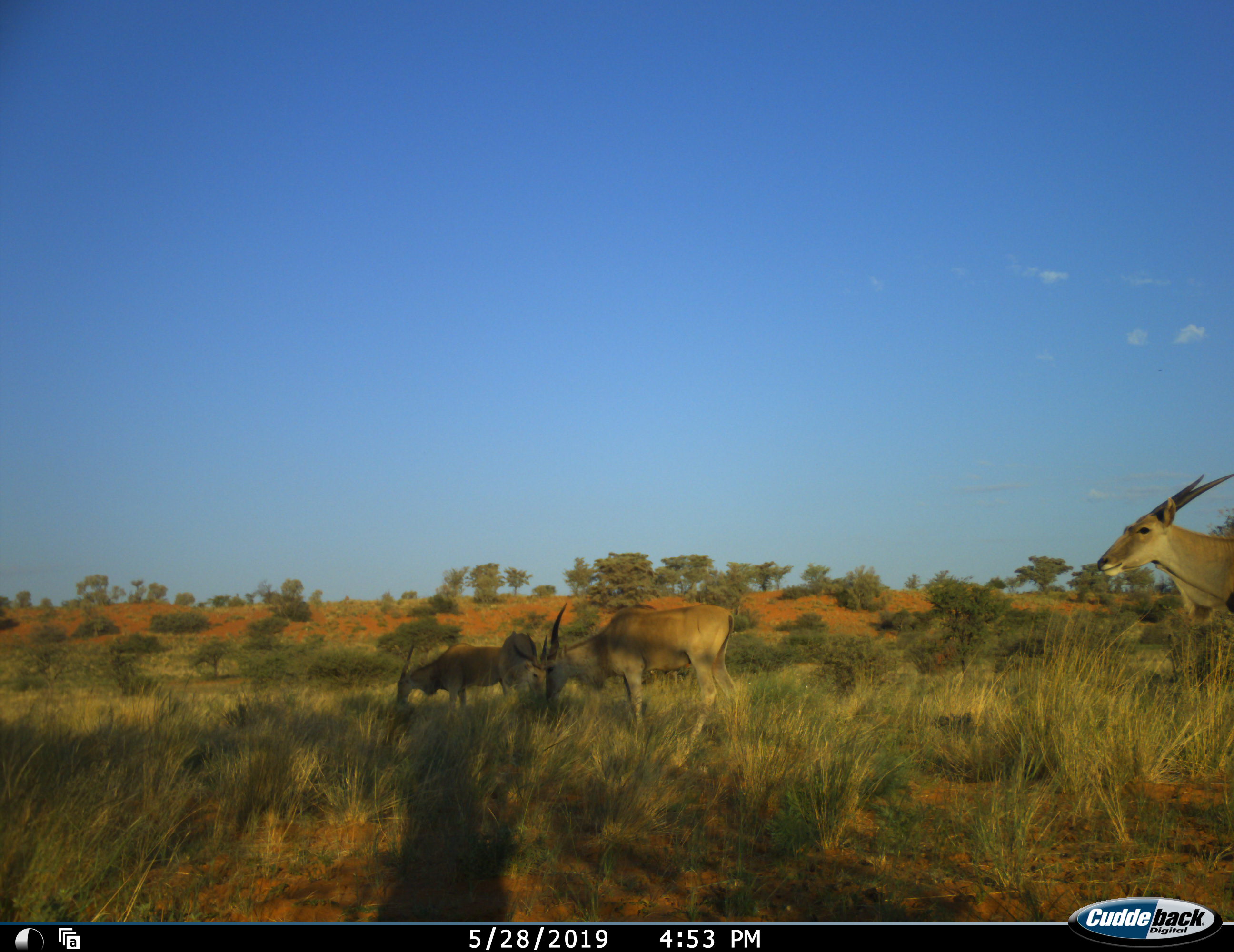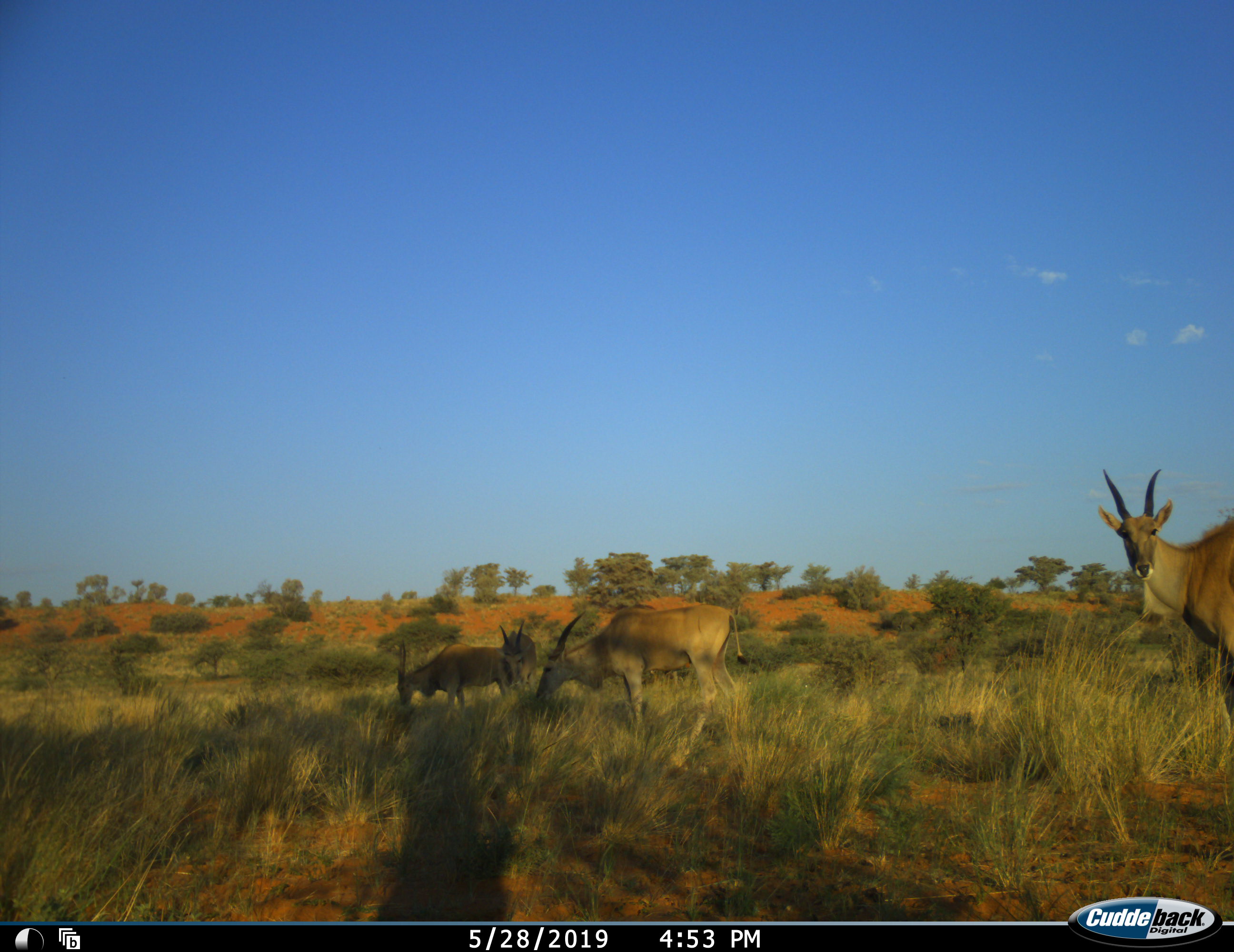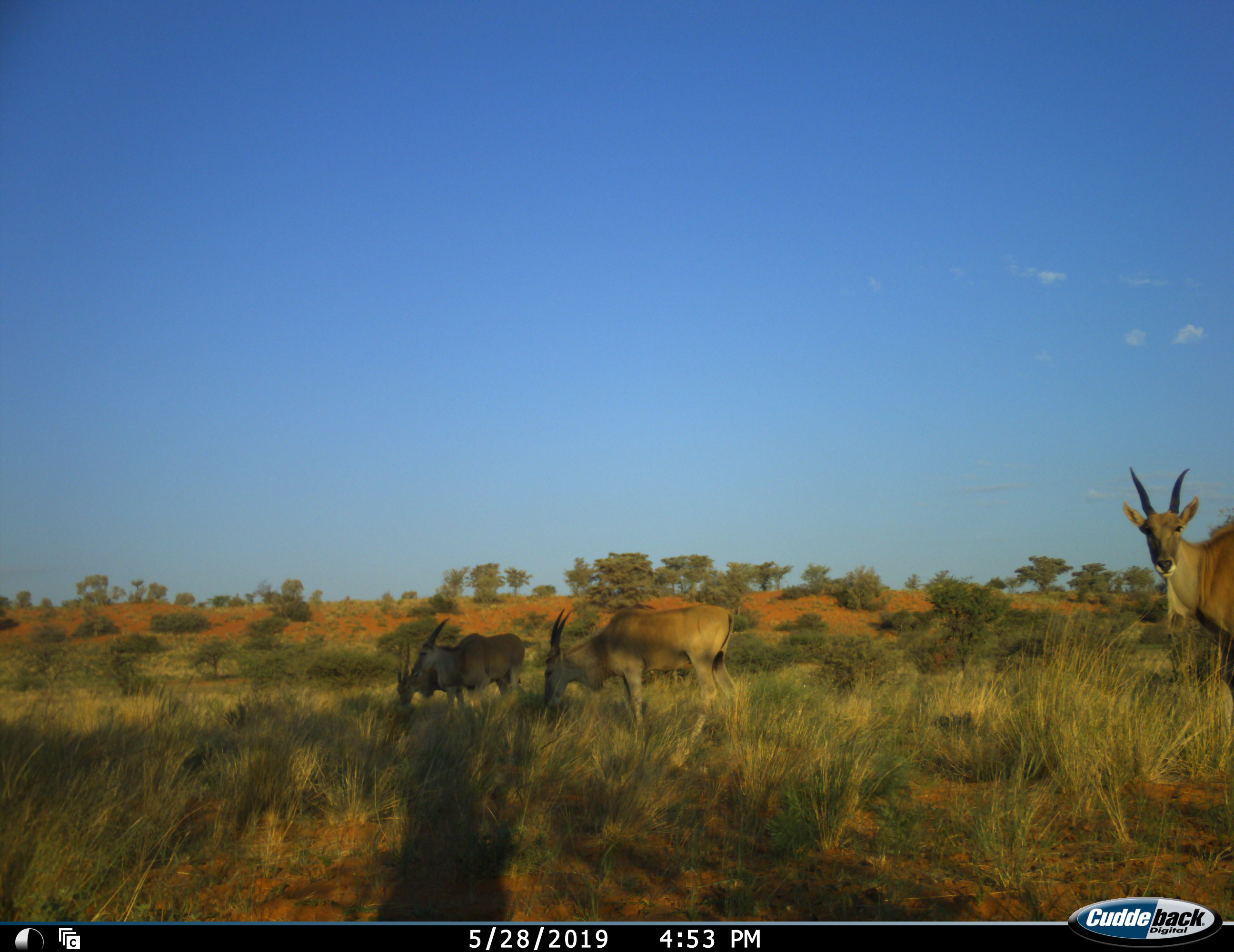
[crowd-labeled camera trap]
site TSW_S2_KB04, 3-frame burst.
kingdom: Animalia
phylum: Chordata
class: Mammalia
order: Artiodactyla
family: Bovidae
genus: Tragelaphus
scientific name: Tragelaphus oryx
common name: eland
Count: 4.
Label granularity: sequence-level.